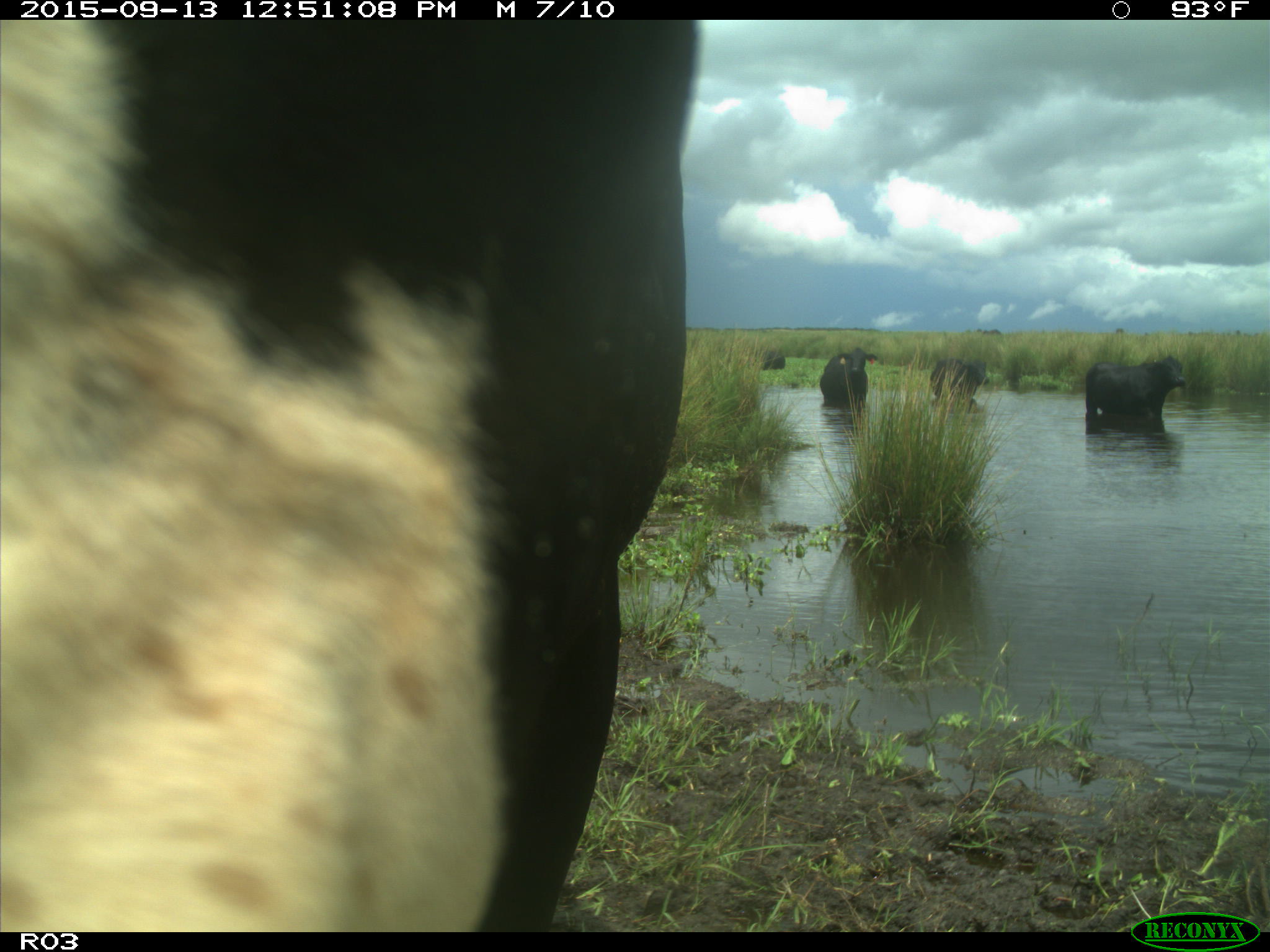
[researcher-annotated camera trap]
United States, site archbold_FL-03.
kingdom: Animalia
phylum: Chordata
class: Mammalia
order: Artiodactyla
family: Bovidae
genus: Bos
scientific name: Bos taurus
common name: domestic cow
Bos taurus (domestic cow).